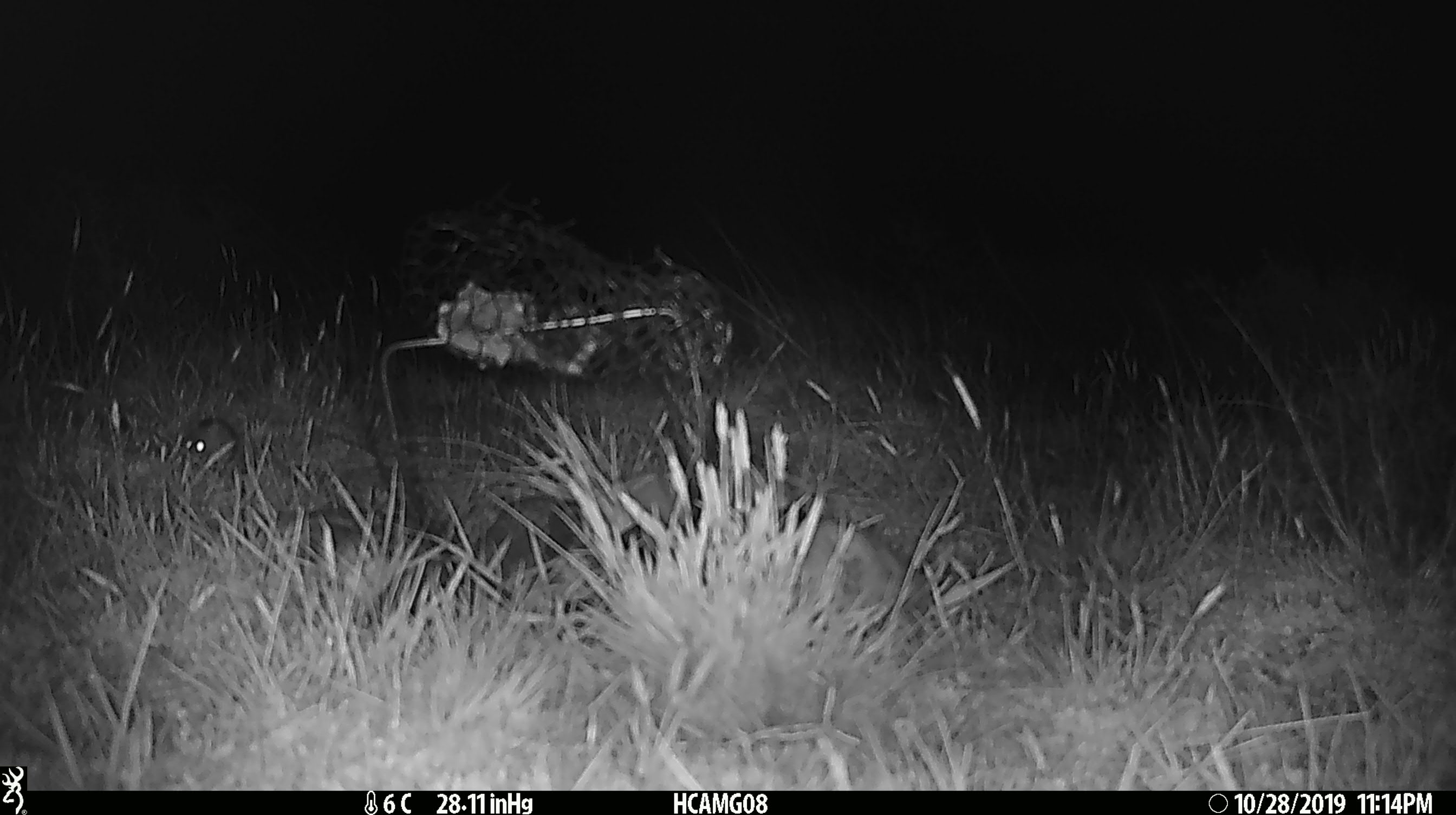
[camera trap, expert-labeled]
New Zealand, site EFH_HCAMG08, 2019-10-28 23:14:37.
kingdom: Animalia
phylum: Chordata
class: Mammalia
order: Rodentia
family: Muridae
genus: Mus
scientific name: Mus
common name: mouse